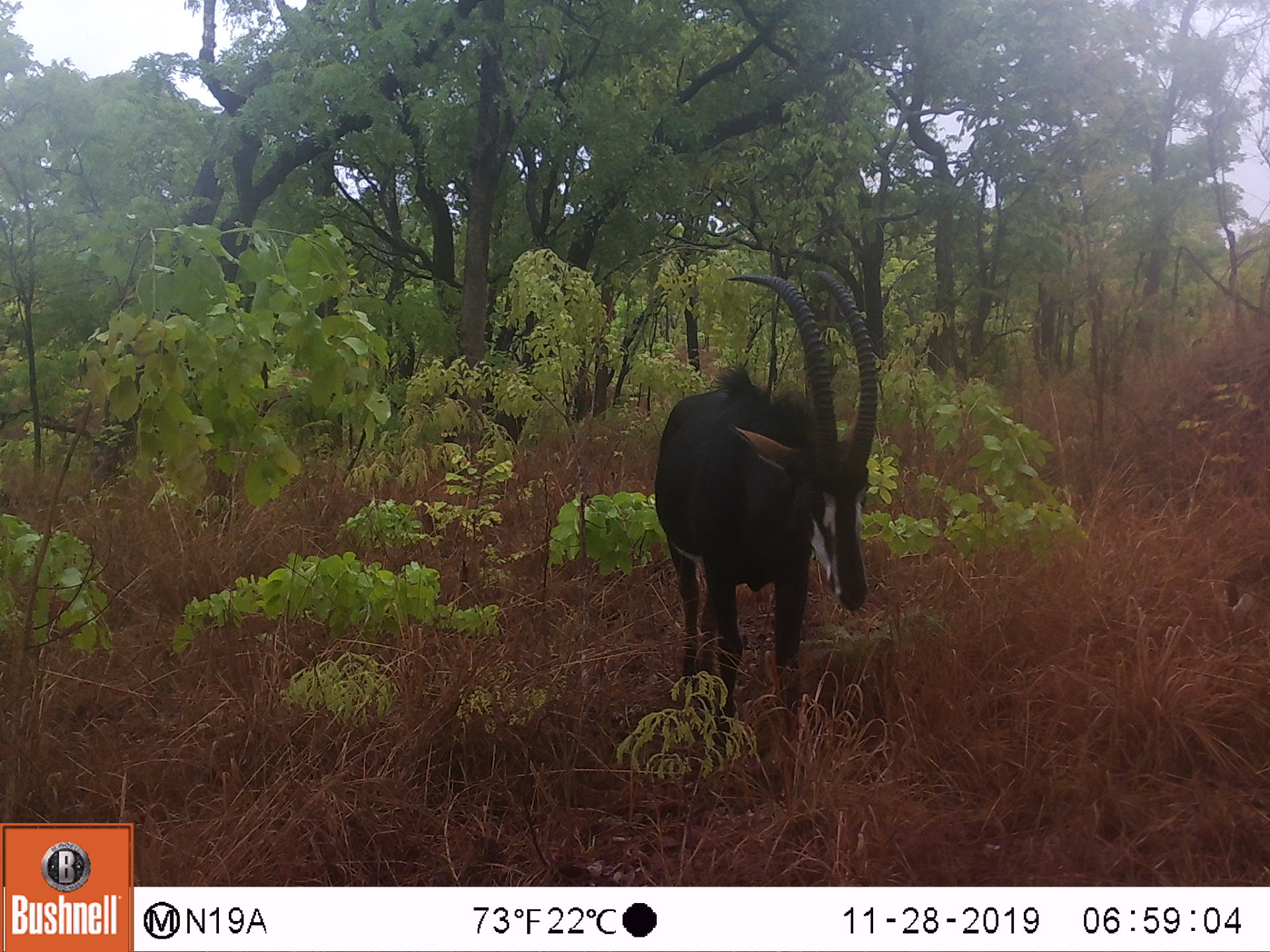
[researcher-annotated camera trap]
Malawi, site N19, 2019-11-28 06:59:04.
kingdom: Animalia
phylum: Chordata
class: Mammalia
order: Artiodactyla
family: Bovidae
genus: Hippotragus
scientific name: Hippotragus niger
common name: sable antelope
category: sable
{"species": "sable (sable antelope) (Hippotragus niger)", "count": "1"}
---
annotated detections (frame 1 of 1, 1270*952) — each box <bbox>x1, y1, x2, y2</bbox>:
sable: <bbox>644, 261, 878, 747</bbox>